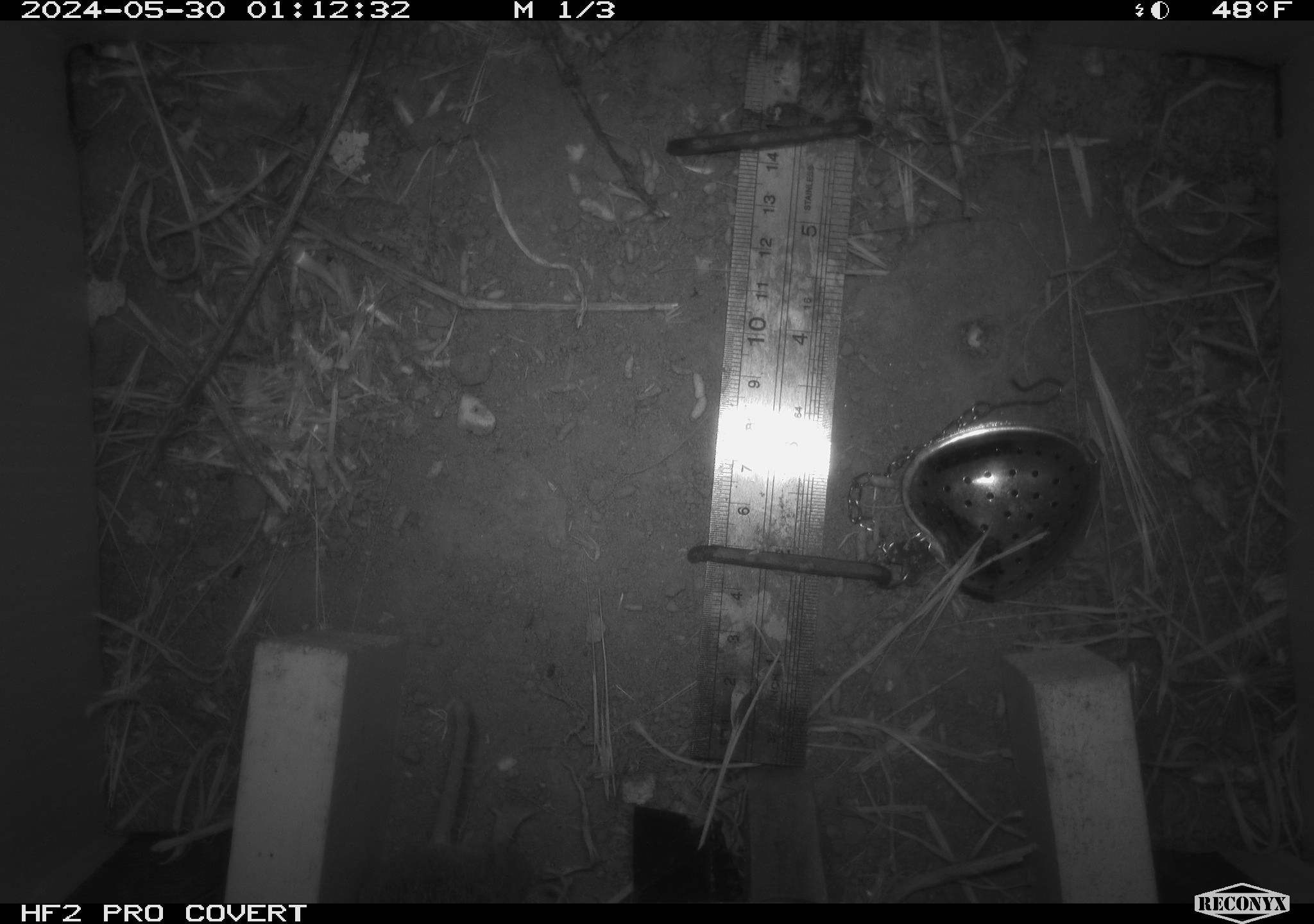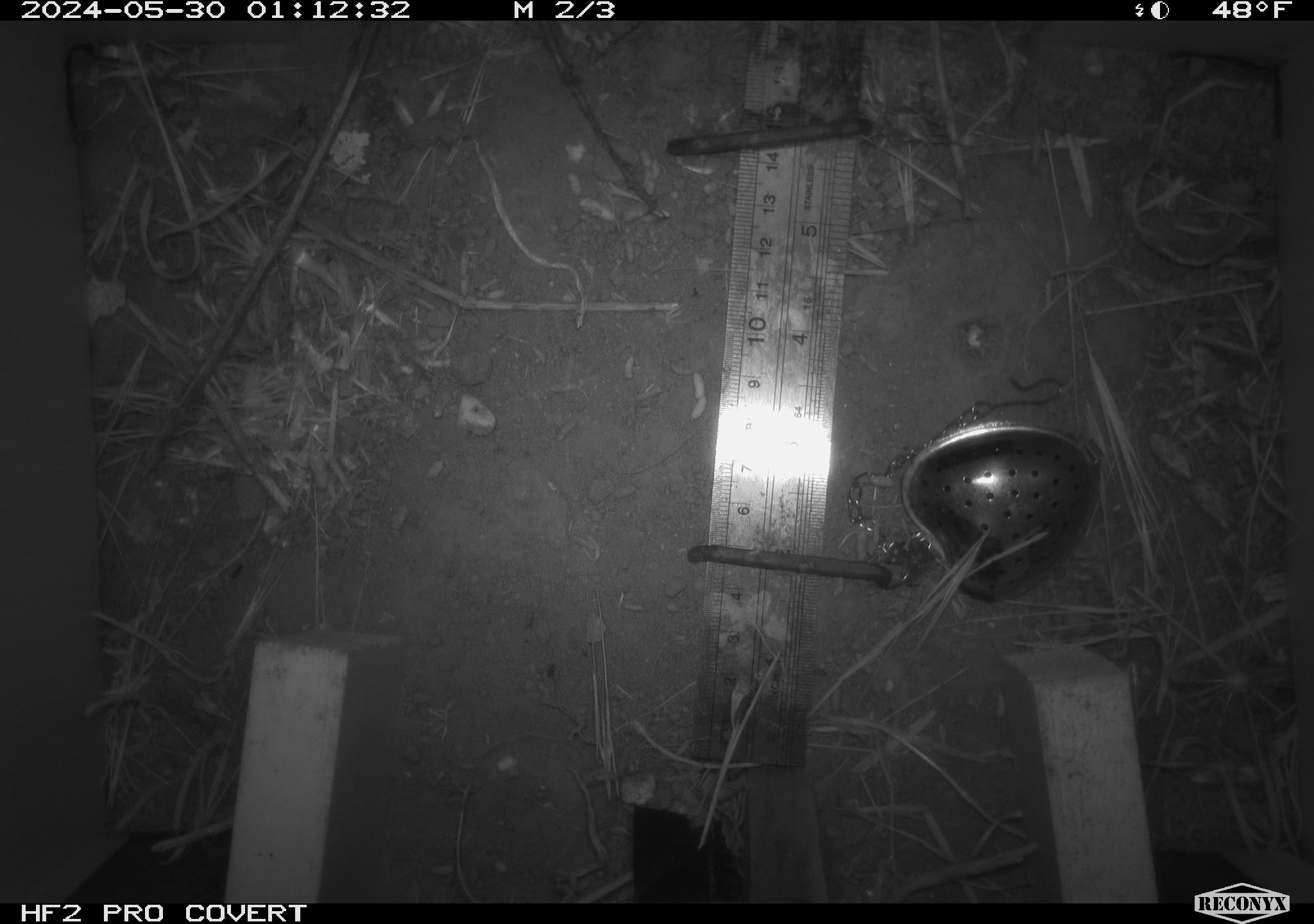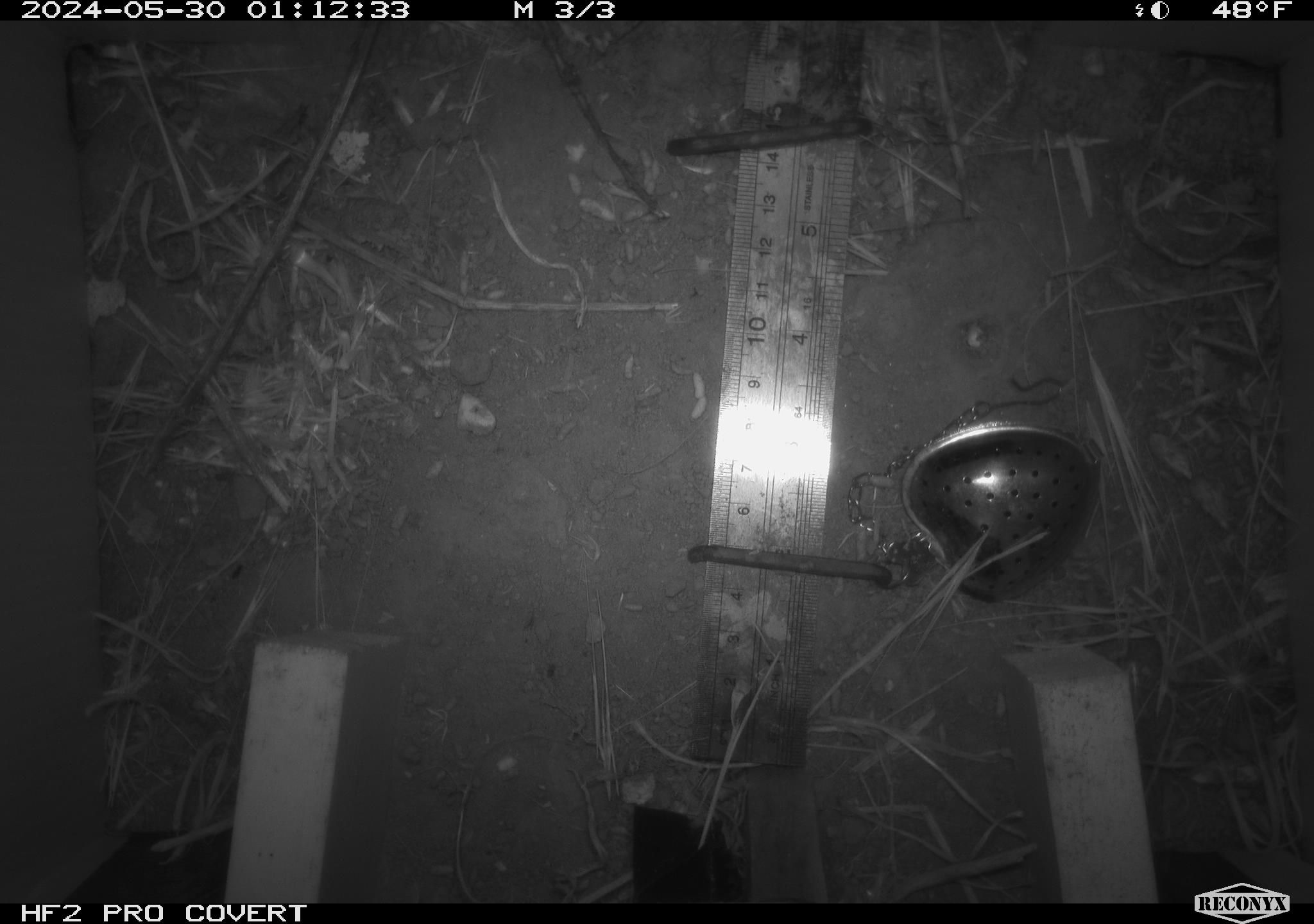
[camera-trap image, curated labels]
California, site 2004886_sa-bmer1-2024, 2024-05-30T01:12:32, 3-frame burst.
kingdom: Animalia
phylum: Chordata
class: Mammalia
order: Rodentia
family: Cricetidae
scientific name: Arvicolinae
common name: voles, lemmings, and muskrats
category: arvicolinae subfamily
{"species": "arvicolinae subfamily (voles, lemmings, and muskrats) (Arvicolinae)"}